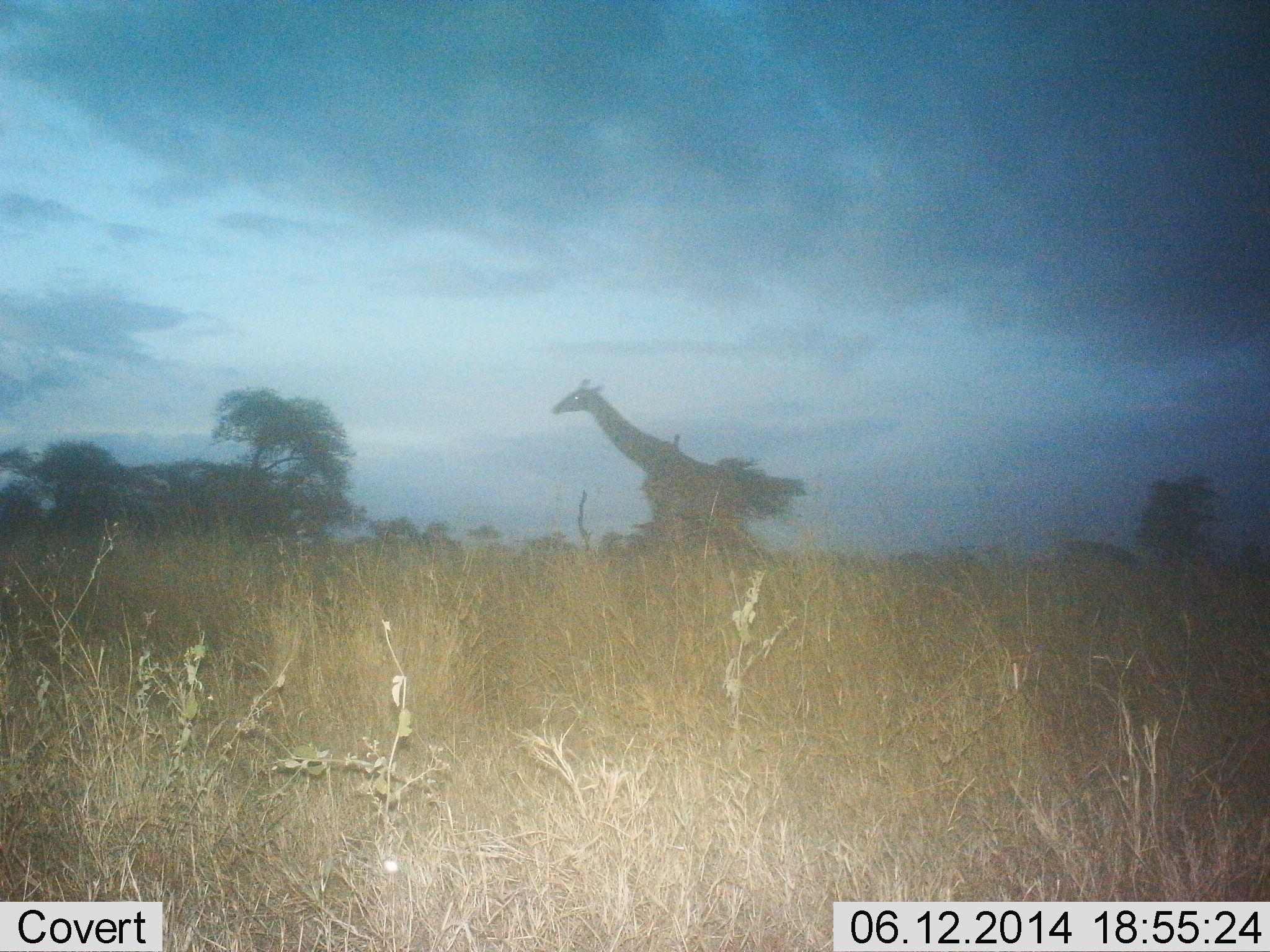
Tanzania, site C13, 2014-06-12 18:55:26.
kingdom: Animalia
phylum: Chordata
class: Mammalia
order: Artiodactyla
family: Giraffidae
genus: Giraffa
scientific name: Giraffa camelopardalis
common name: giraffe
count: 1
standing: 0%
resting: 0%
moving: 100%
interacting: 0%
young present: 0%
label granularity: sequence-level